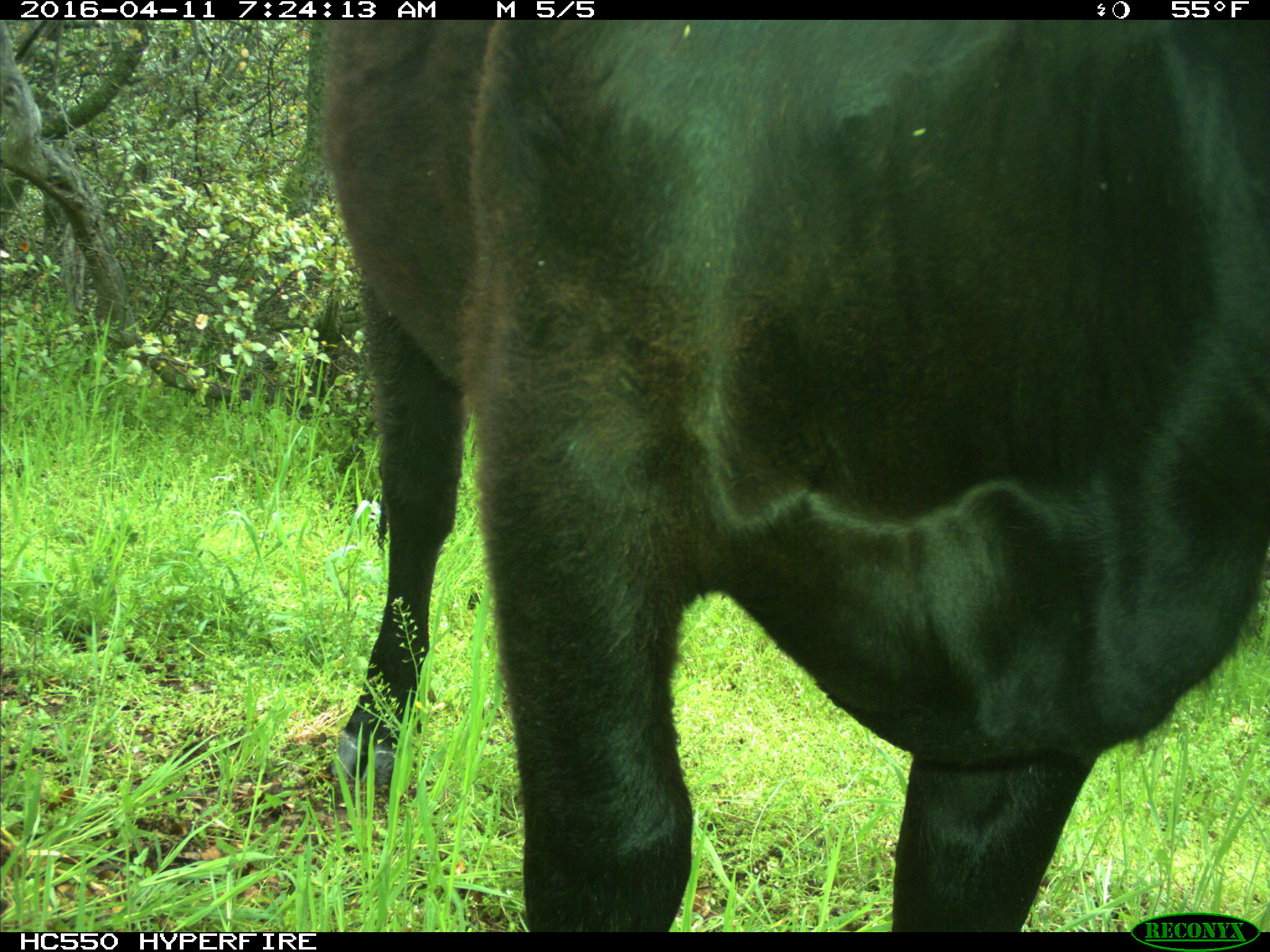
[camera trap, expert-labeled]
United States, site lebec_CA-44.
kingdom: Animalia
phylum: Chordata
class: Mammalia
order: Artiodactyla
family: Bovidae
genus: Bos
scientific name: Bos taurus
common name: domestic cow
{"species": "Bos taurus (domestic cow)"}